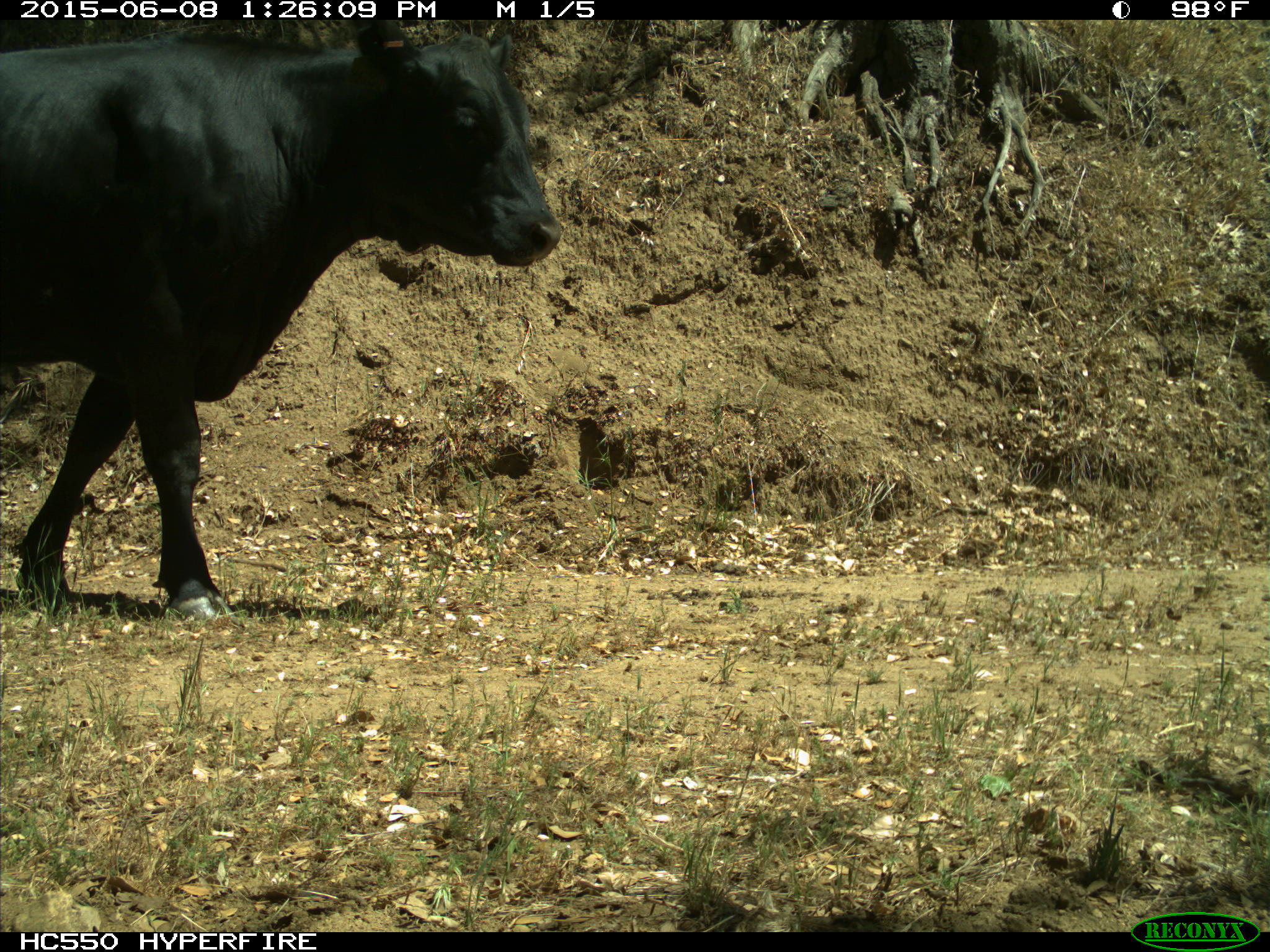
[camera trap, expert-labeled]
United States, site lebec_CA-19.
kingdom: Animalia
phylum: Chordata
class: Mammalia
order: Artiodactyla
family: Bovidae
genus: Bos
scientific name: Bos taurus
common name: domestic cow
Bos taurus (domestic cow).